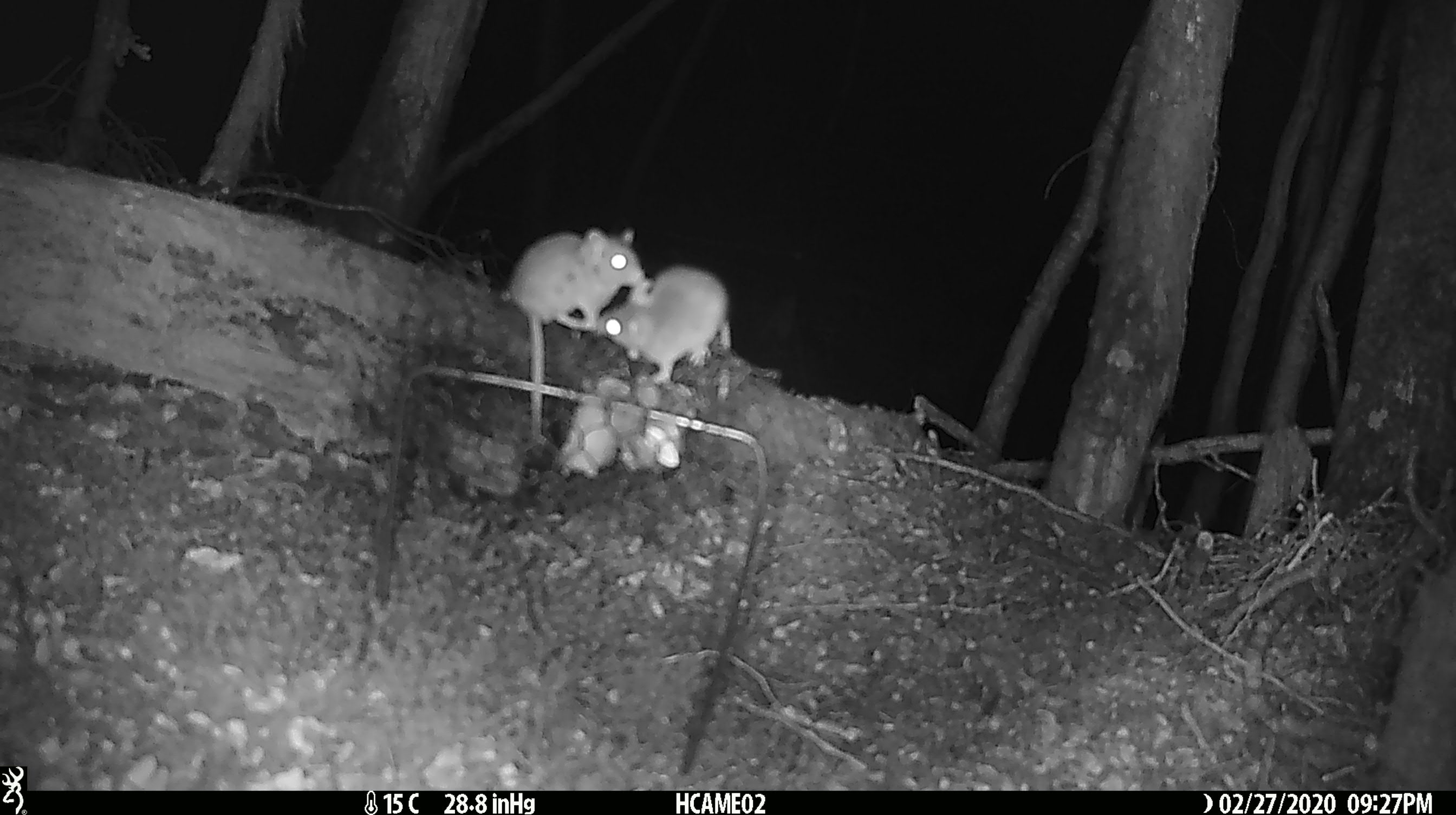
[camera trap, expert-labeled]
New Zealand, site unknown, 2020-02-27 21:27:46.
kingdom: Animalia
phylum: Chordata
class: Mammalia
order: Rodentia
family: Muridae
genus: Mus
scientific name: Mus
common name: mouse